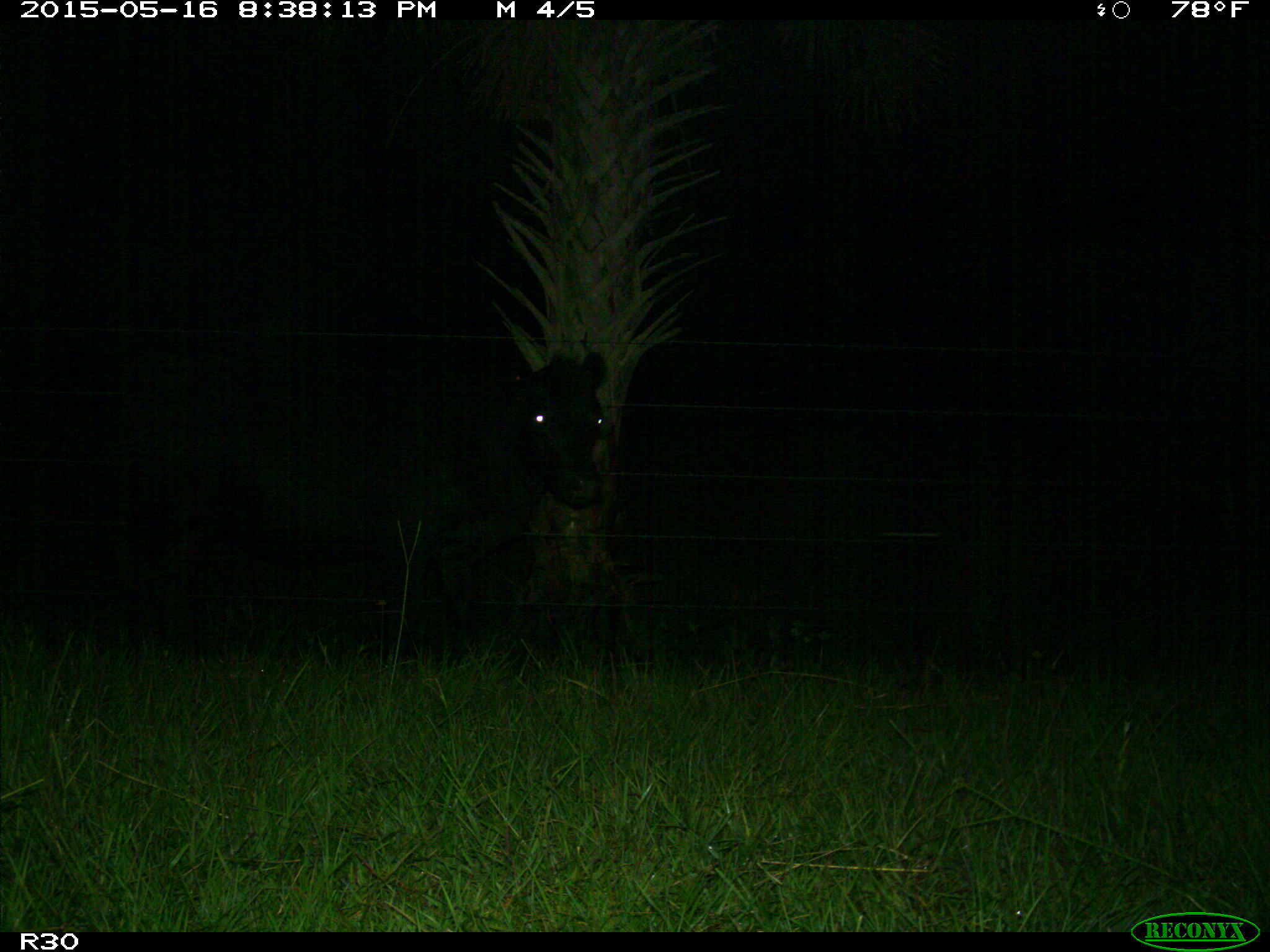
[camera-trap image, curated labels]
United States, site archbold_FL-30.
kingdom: Animalia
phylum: Chordata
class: Mammalia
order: Artiodactyla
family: Bovidae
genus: Bos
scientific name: Bos taurus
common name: domestic cow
Bos taurus (domestic cow).